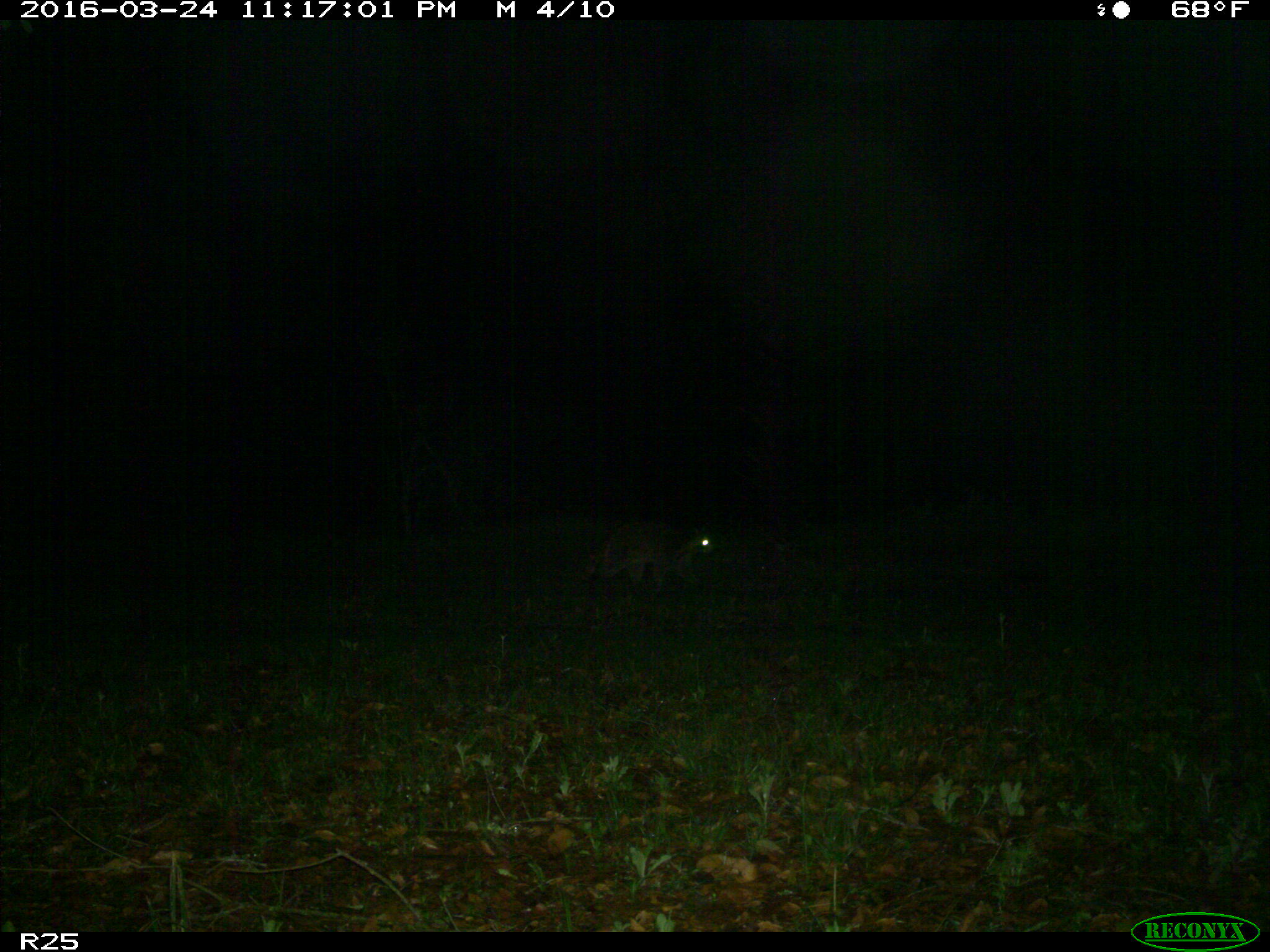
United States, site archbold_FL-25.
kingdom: Animalia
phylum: Chordata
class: Mammalia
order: Carnivora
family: Procyonidae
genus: Procyon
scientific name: Procyon lotor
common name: common raccoon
Procyon lotor (common raccoon).